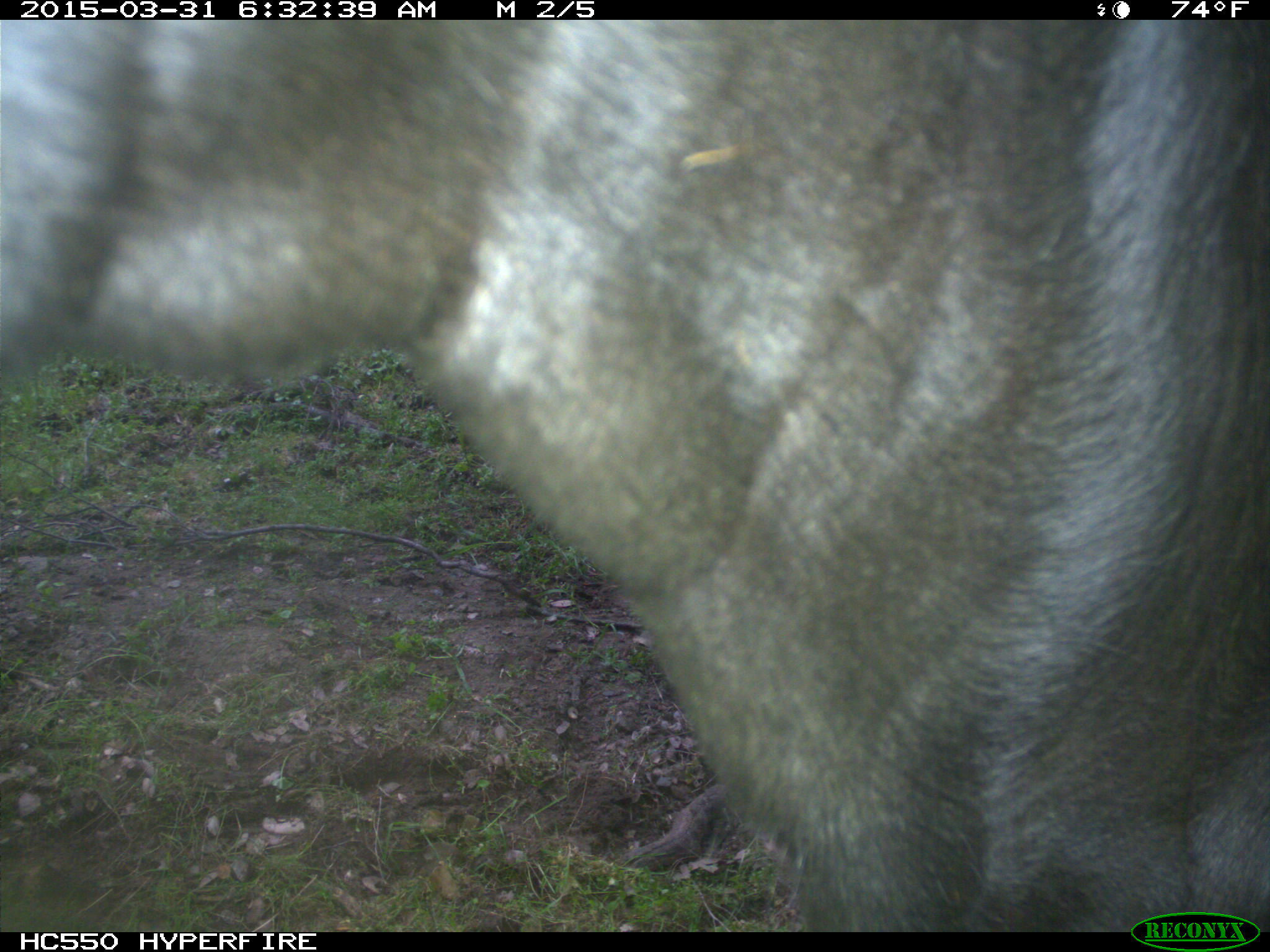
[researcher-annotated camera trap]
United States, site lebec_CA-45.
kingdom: Animalia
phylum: Chordata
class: Mammalia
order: Artiodactyla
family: Bovidae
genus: Bos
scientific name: Bos taurus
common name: domestic cow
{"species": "Bos taurus (domestic cow)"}